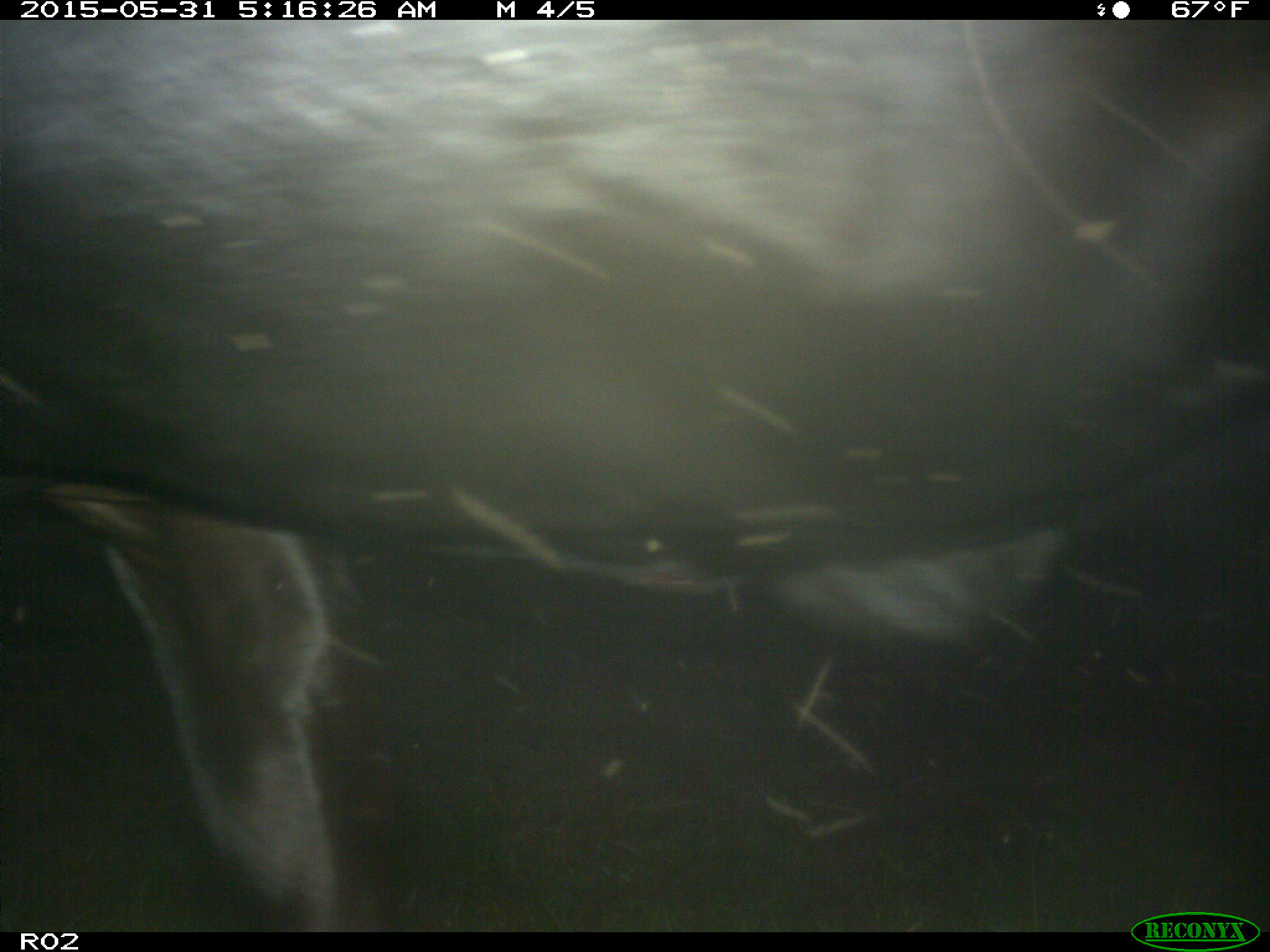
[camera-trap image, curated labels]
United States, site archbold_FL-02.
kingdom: Animalia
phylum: Chordata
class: Mammalia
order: Artiodactyla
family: Bovidae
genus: Bos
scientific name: Bos taurus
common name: domestic cow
Bos taurus (domestic cow).